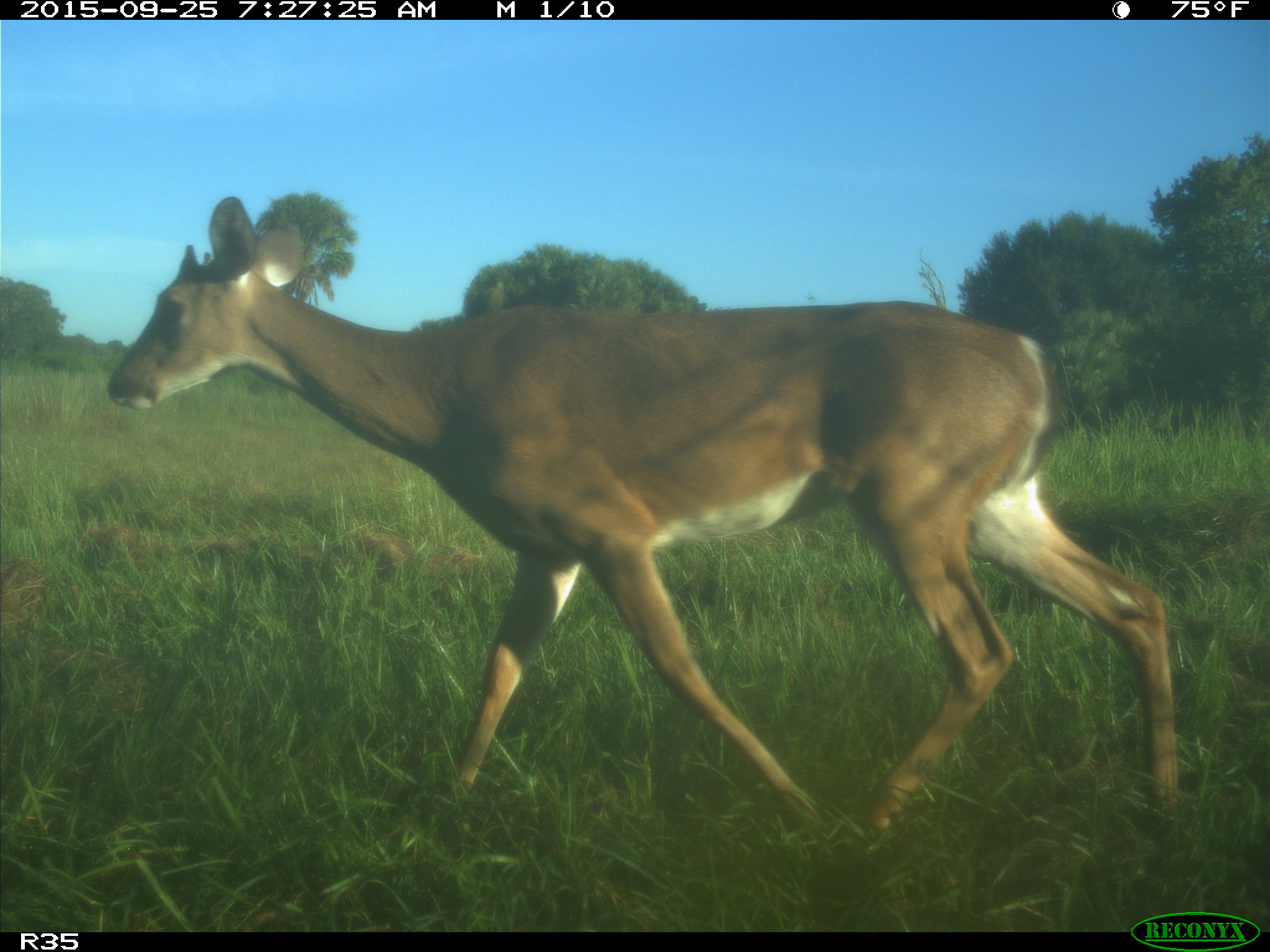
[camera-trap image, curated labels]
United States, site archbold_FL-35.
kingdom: Animalia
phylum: Chordata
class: Mammalia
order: Artiodactyla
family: Cervidae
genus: Odocoileus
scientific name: Odocoileus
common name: deer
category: unidentified deer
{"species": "unidentified deer (deer) (Odocoileus)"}